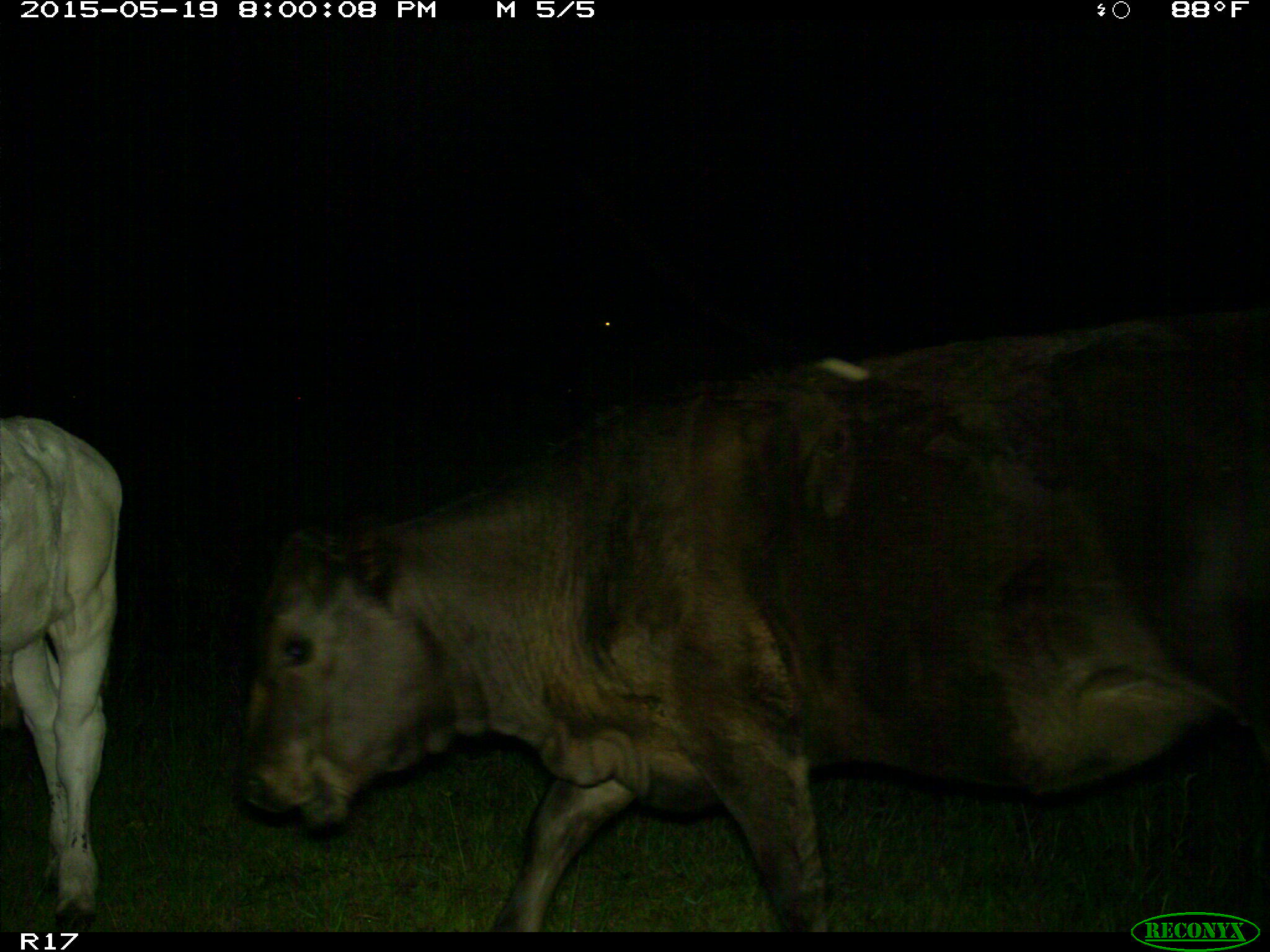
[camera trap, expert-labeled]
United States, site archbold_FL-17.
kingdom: Animalia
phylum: Chordata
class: Mammalia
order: Artiodactyla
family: Bovidae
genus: Bos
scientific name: Bos taurus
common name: domestic cow